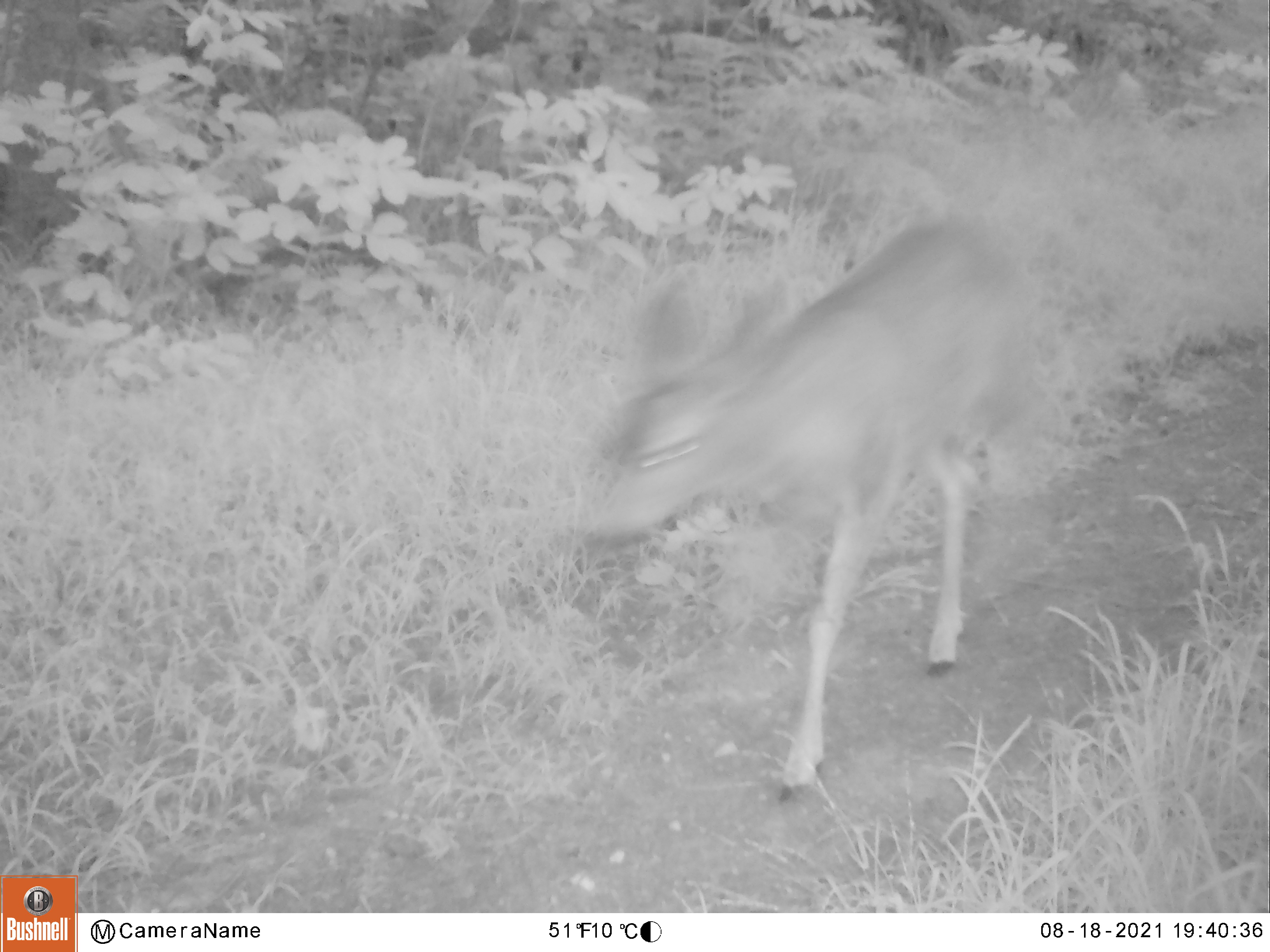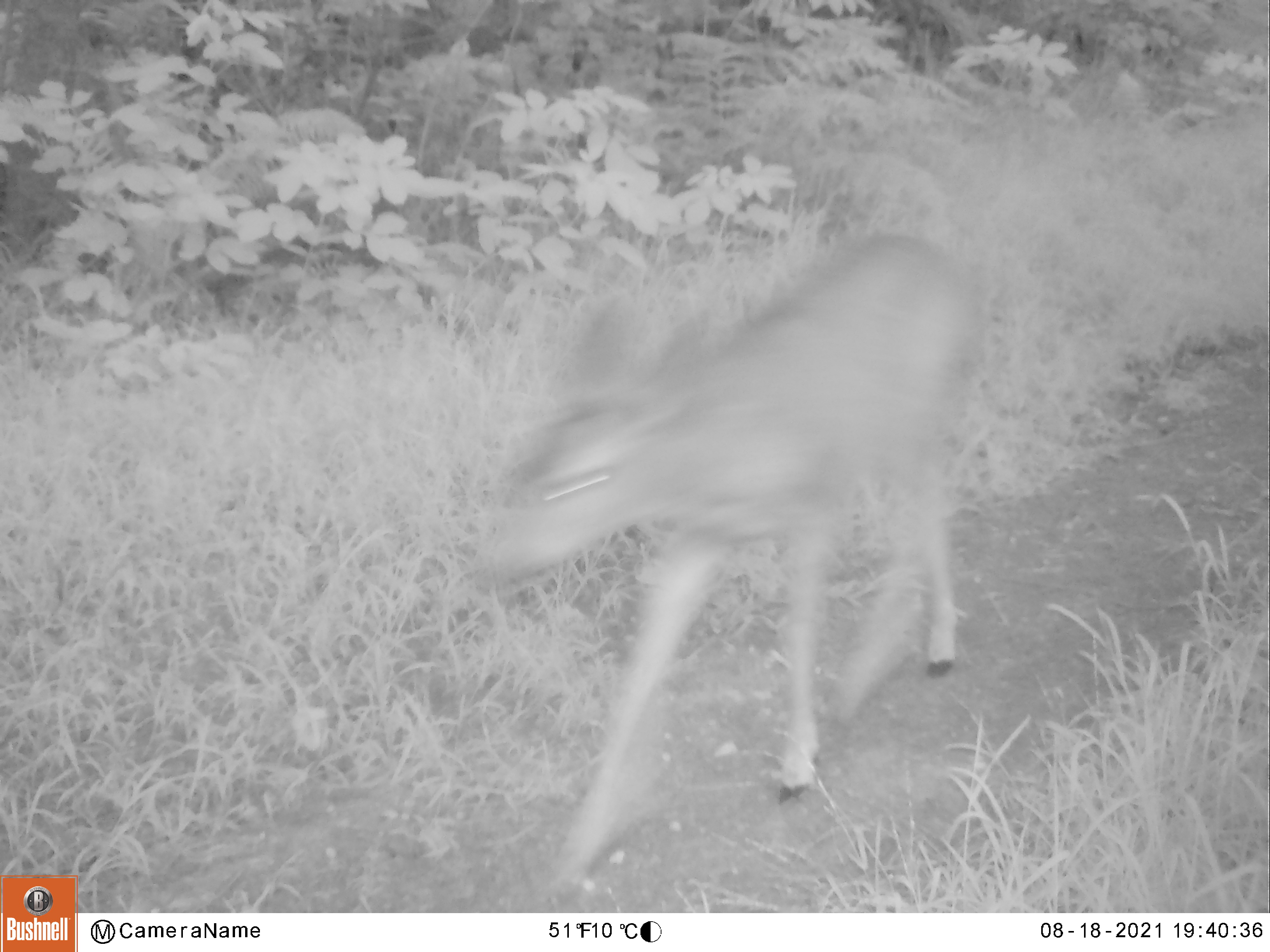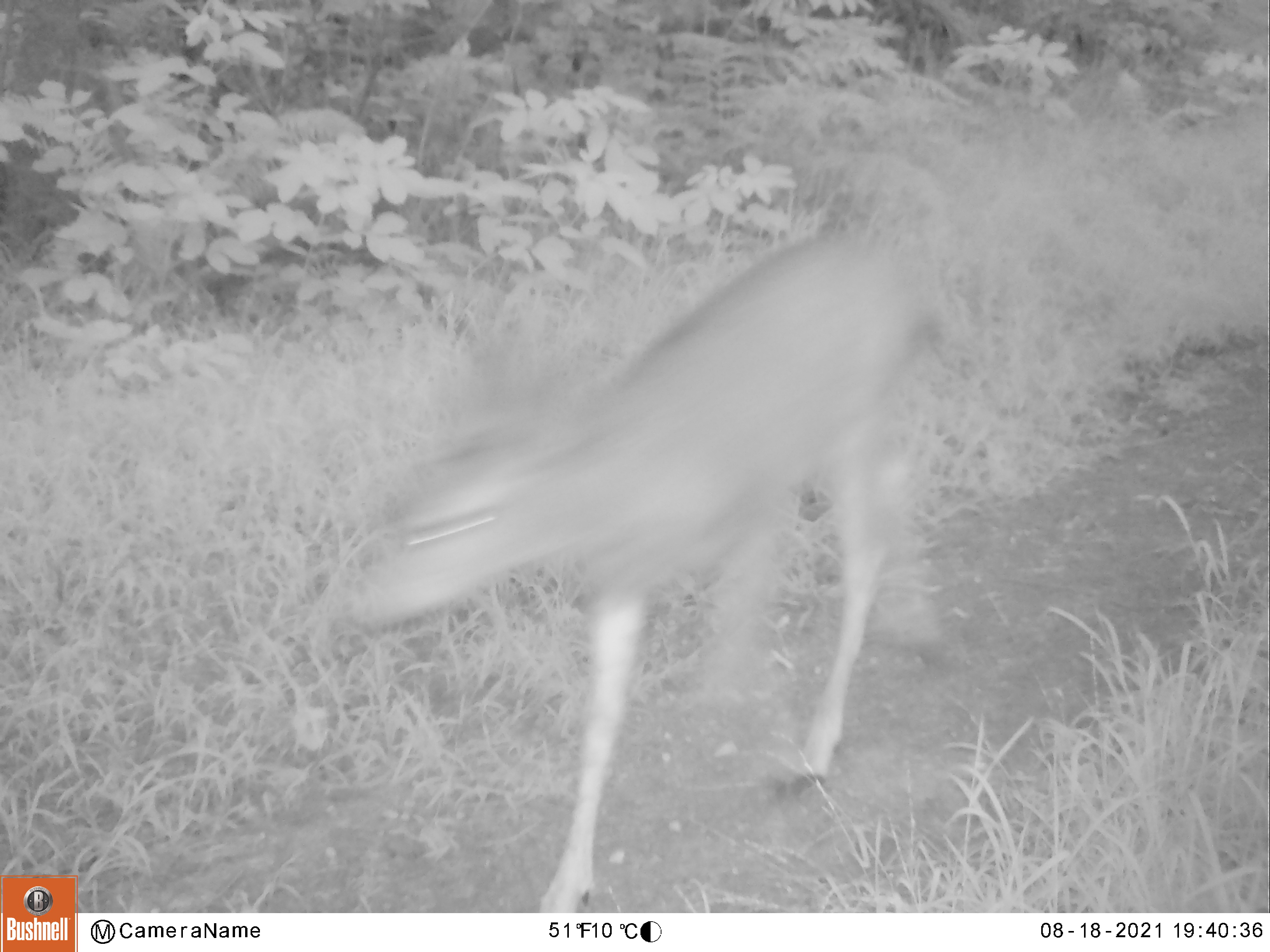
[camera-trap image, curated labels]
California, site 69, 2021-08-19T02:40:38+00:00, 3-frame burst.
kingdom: Animalia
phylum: Chordata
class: Mammalia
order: Artiodactyla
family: Cervidae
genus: Odocoileus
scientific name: Odocoileus hemionus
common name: mule deer